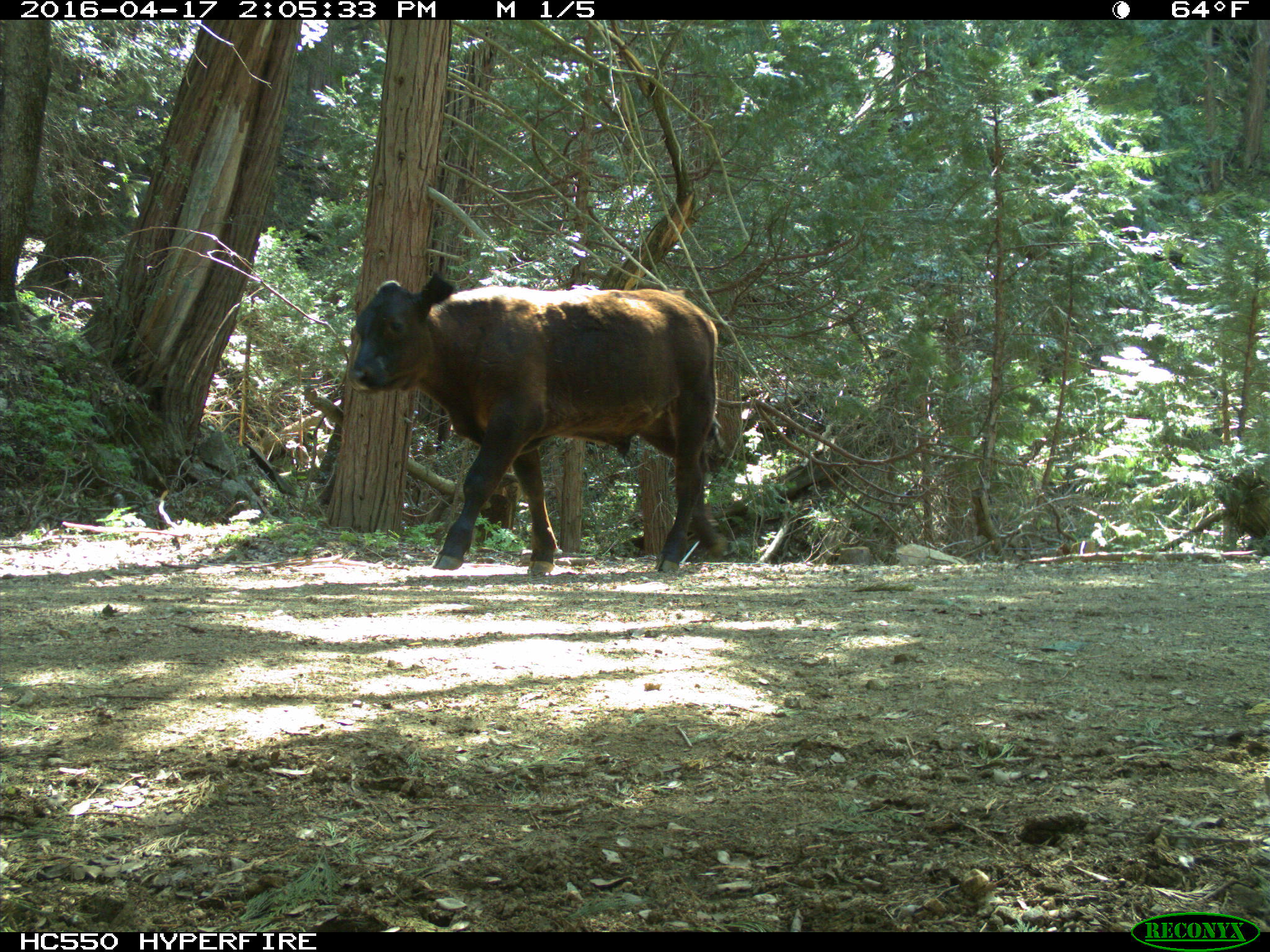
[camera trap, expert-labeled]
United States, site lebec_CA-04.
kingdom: Animalia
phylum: Chordata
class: Mammalia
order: Artiodactyla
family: Bovidae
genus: Bos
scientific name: Bos taurus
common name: domestic cow